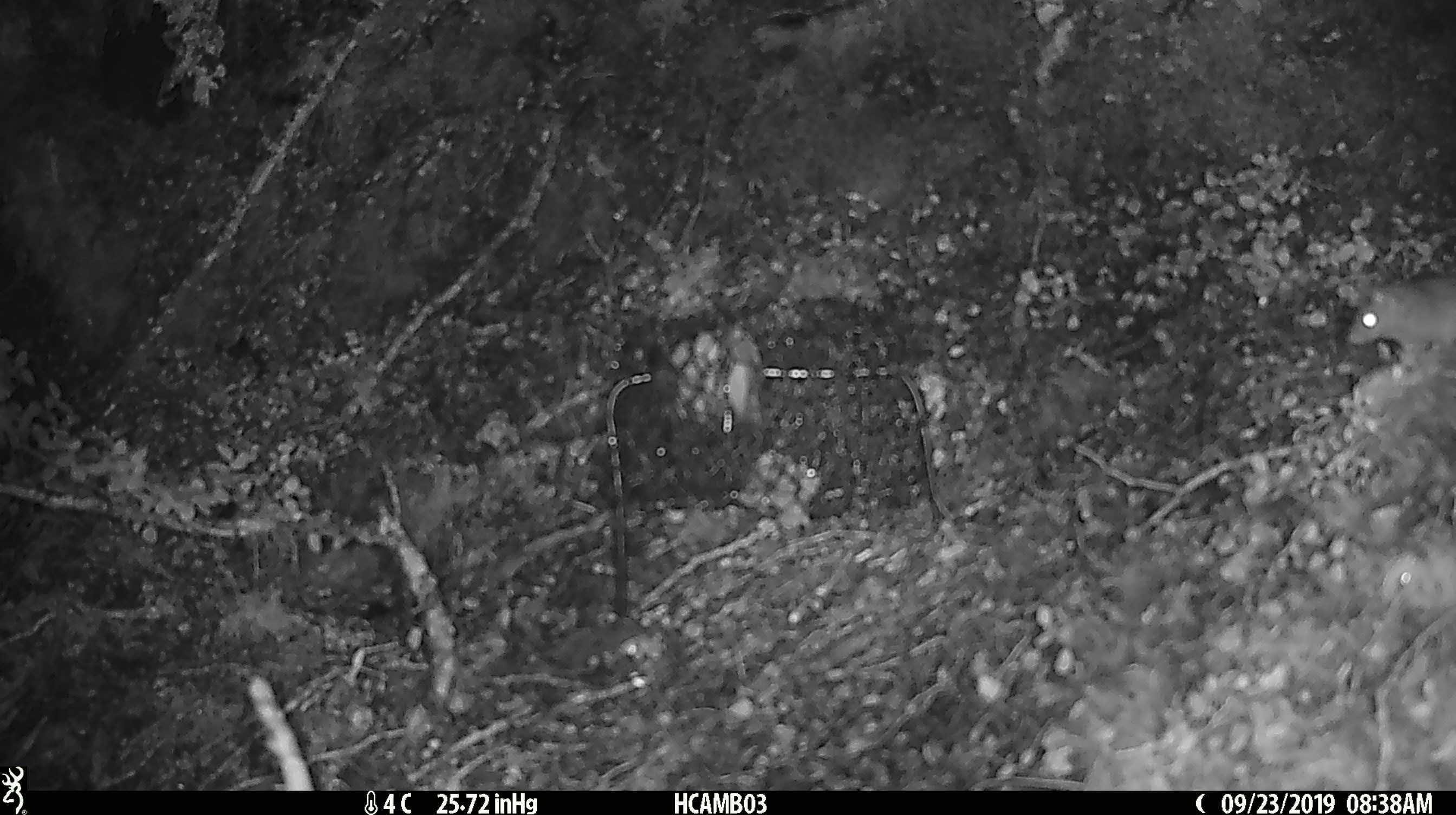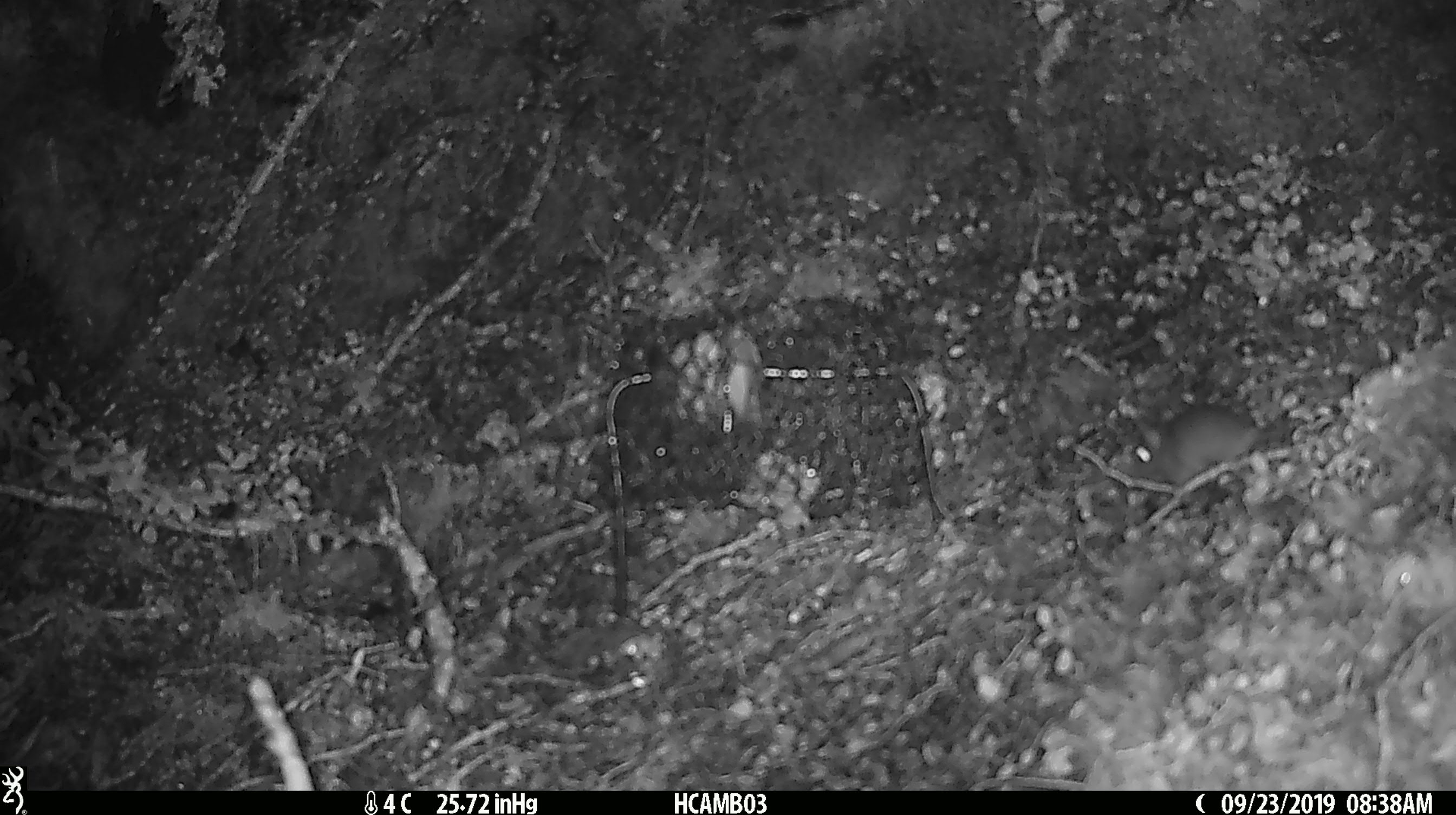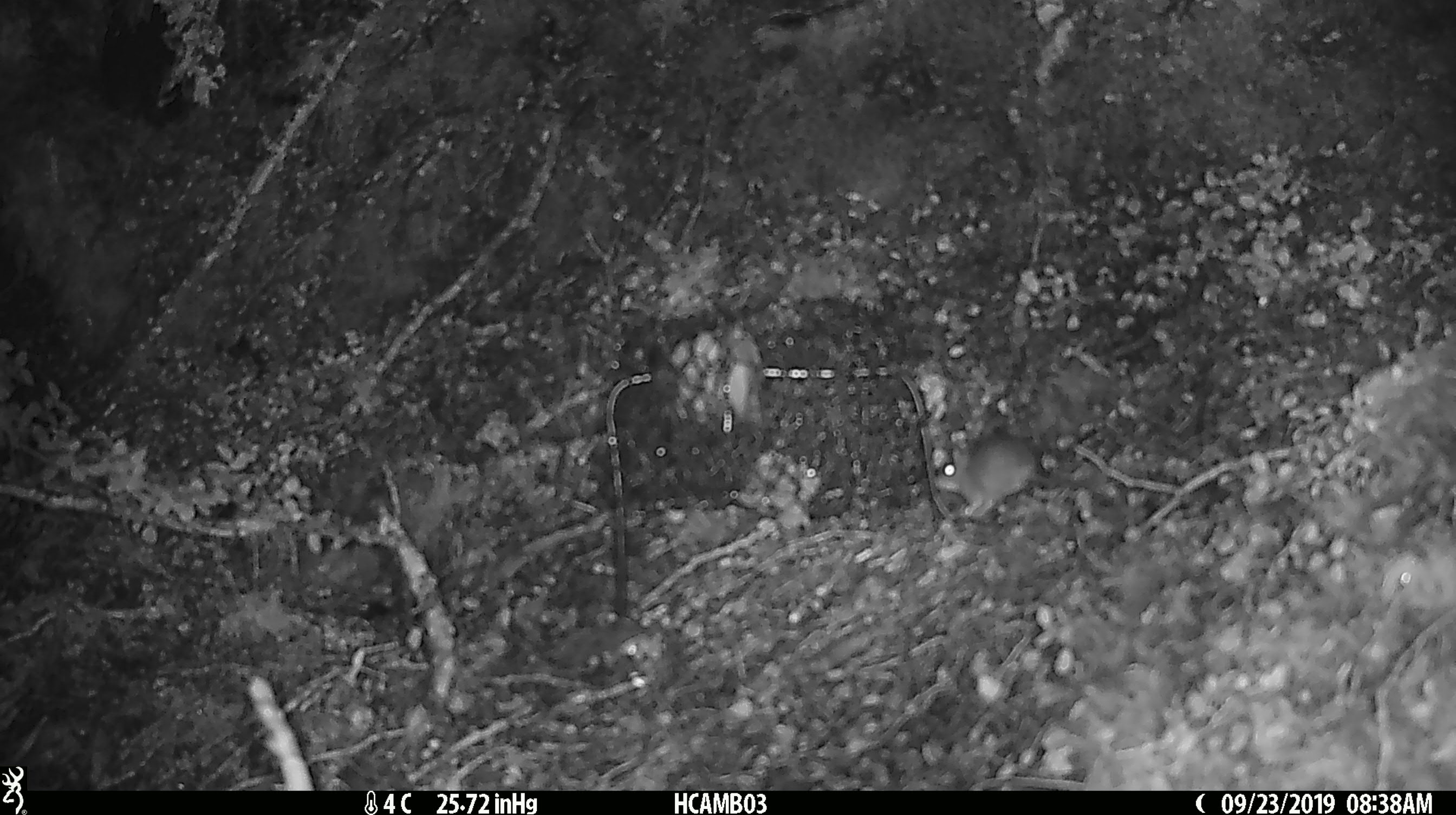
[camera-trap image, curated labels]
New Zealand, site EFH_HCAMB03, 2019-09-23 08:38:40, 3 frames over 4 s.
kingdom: Animalia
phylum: Chordata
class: Mammalia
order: Rodentia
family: Muridae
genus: Mus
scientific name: Mus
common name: mouse